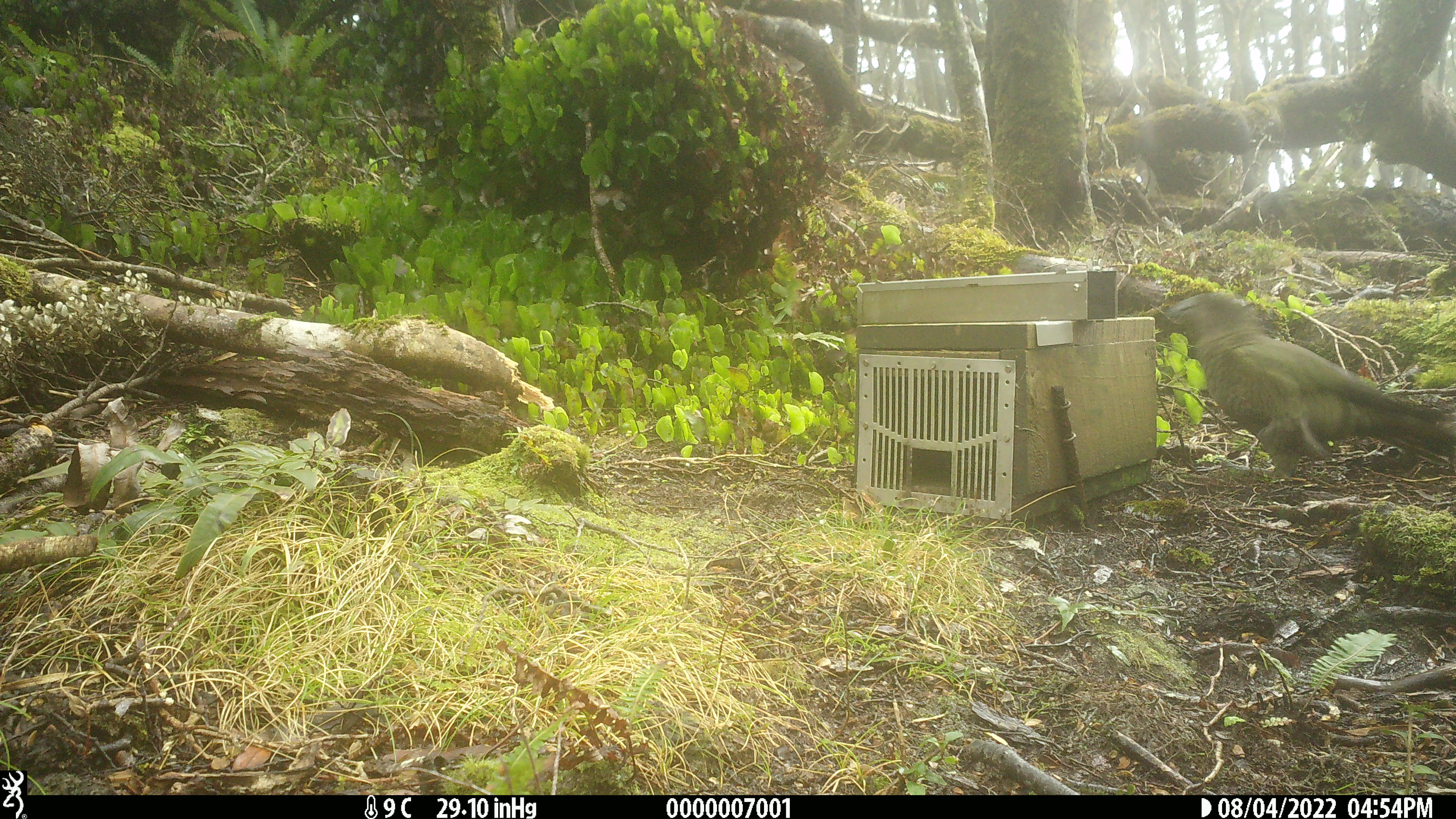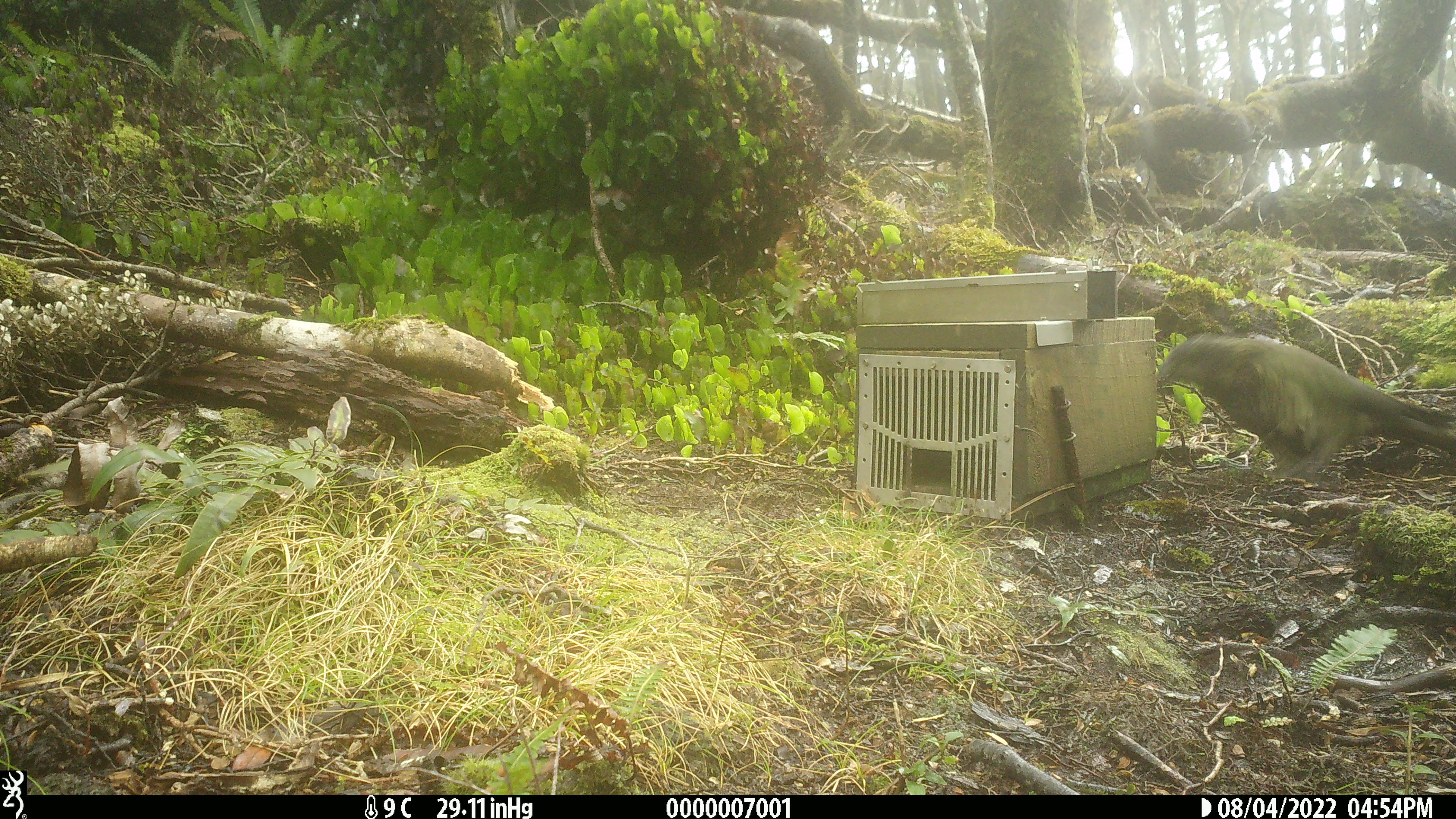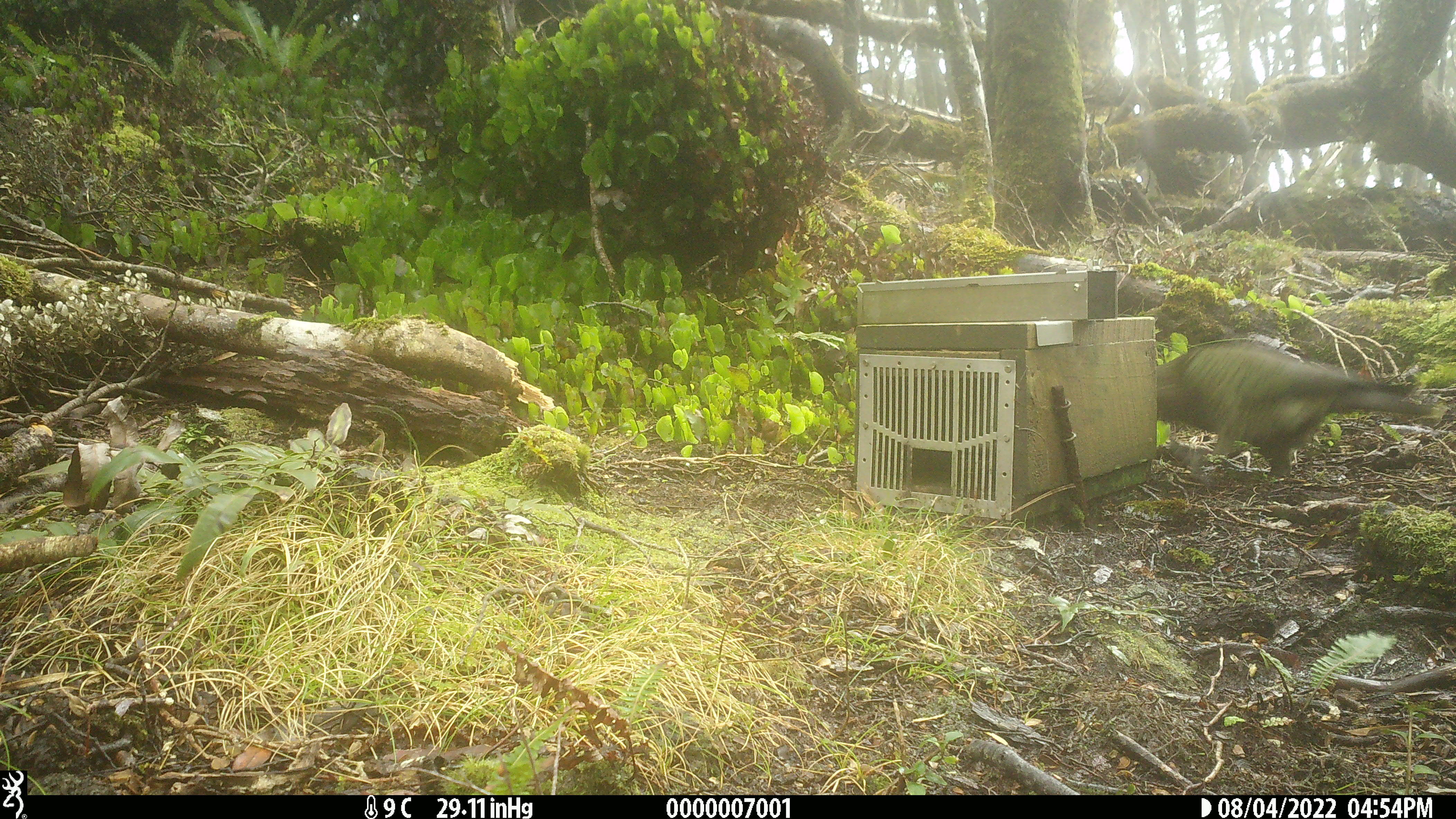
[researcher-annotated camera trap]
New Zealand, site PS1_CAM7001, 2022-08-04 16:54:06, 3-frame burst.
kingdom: Animalia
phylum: Chordata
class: Aves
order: Psittaciformes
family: Strigopidae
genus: Nestor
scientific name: Nestor notabilis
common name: kea